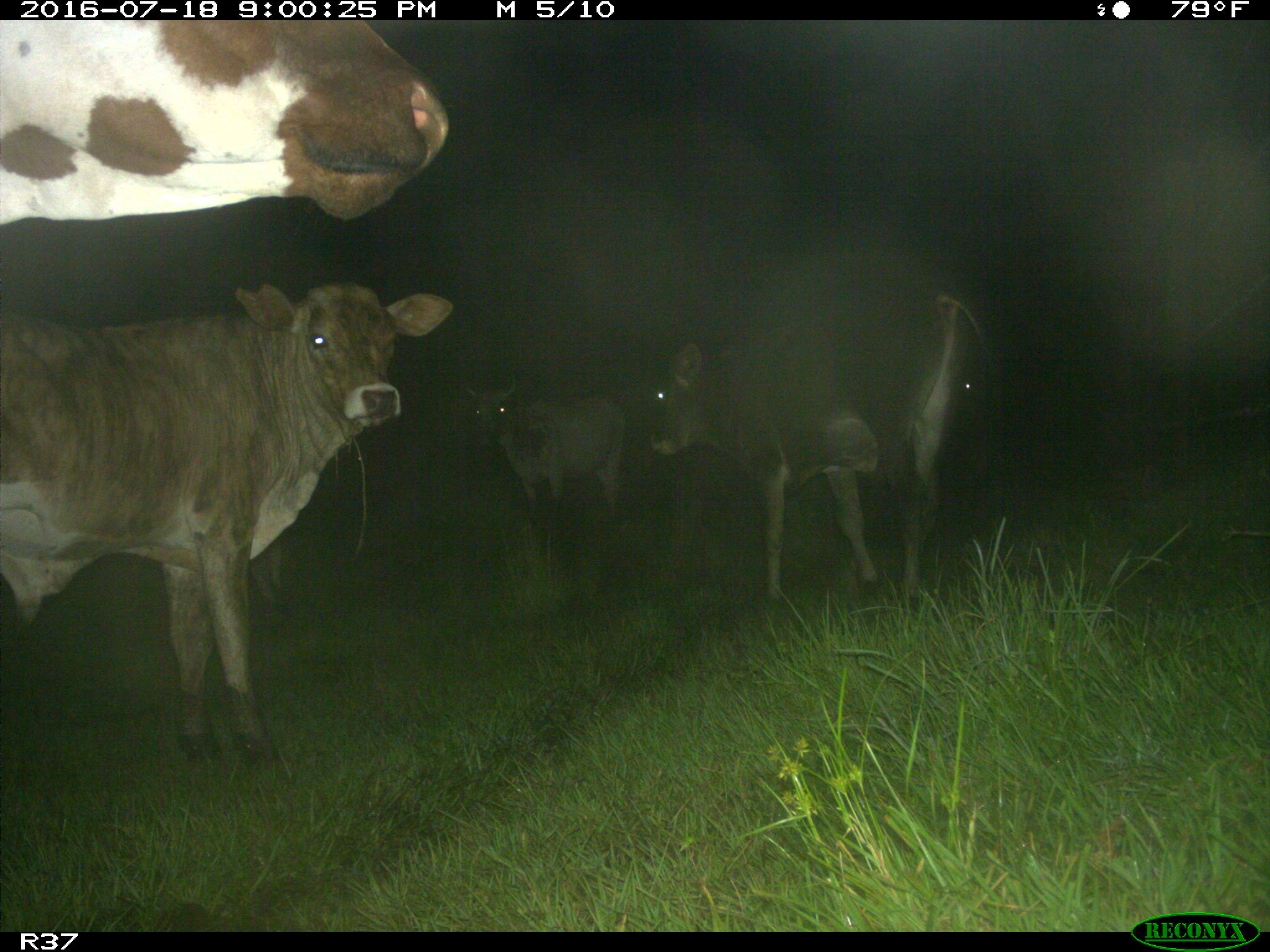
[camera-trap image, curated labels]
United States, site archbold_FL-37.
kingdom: Animalia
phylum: Chordata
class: Mammalia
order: Artiodactyla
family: Bovidae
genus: Bos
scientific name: Bos taurus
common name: domestic cow